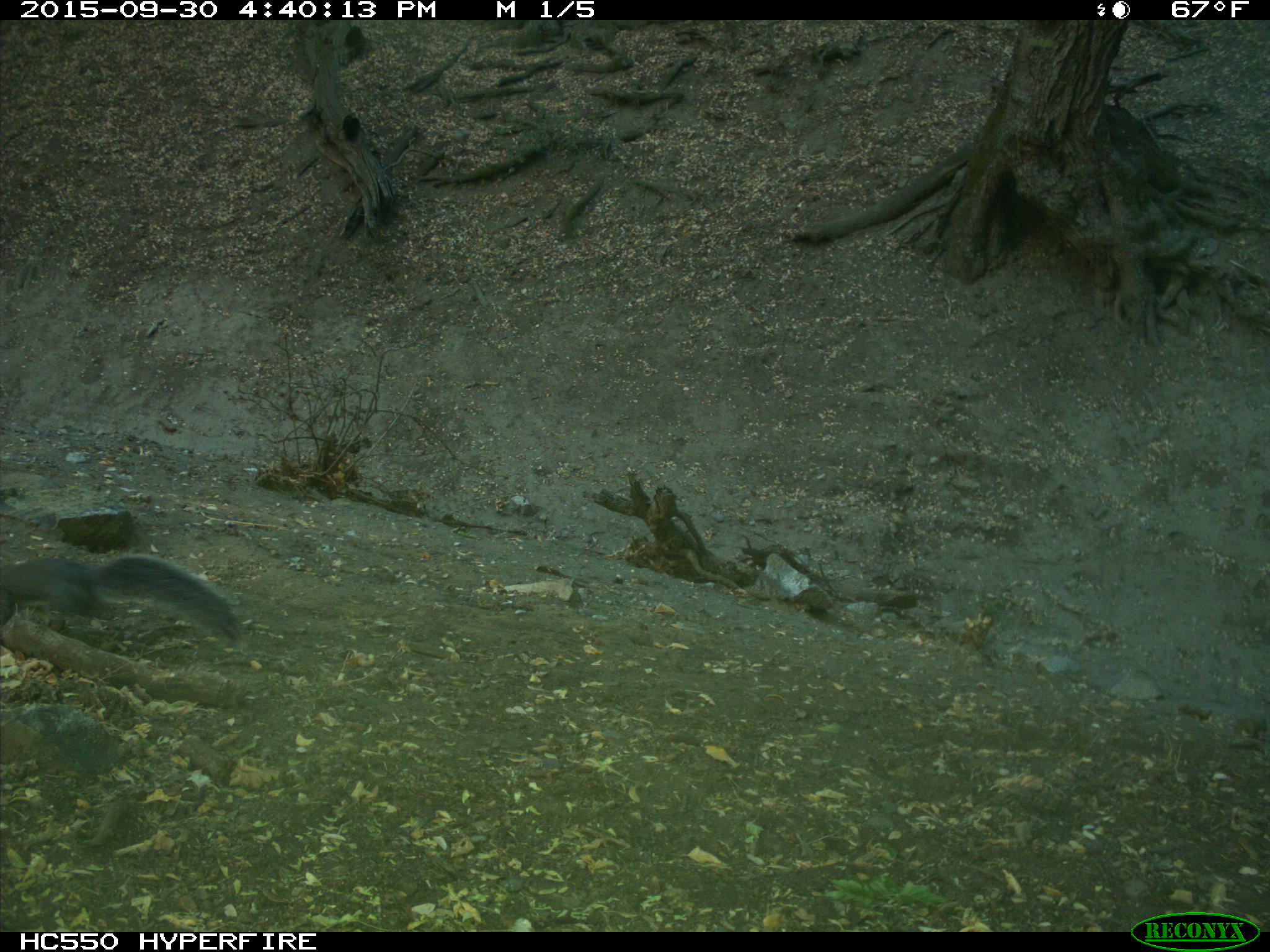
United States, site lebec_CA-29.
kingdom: Animalia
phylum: Chordata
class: Mammalia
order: Rodentia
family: Sciuridae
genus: Sciurus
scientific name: Sciurus carolinensis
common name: eastern gray squirrel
Sciurus carolinensis (eastern gray squirrel).